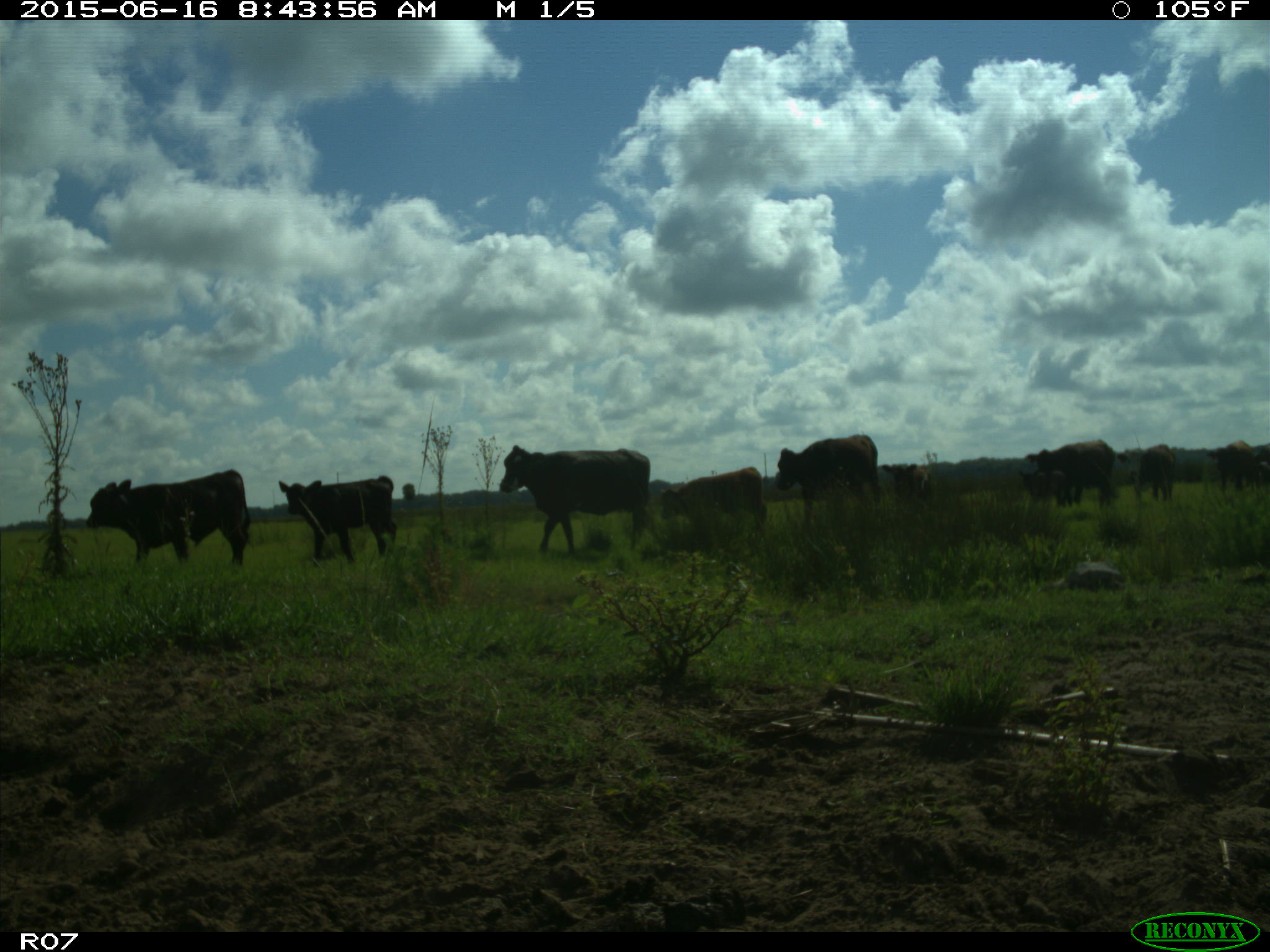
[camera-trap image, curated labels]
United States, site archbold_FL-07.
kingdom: Animalia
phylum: Chordata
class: Mammalia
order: Artiodactyla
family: Bovidae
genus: Bos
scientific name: Bos taurus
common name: domestic cow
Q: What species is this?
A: Bos taurus (domestic cow).